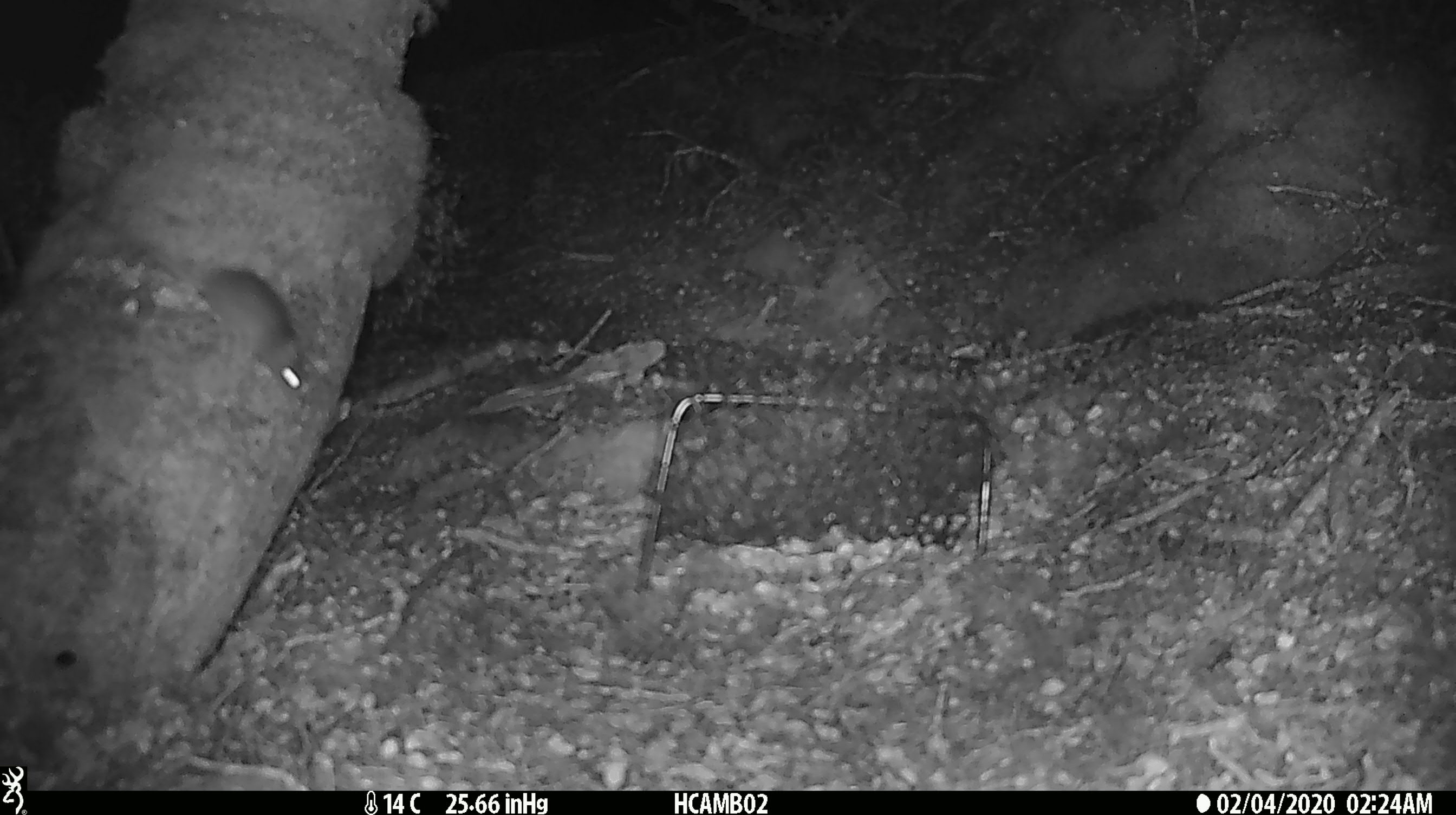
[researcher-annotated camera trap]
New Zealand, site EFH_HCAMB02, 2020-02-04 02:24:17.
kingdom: Animalia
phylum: Chordata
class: Mammalia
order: Rodentia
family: Muridae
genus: Mus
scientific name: Mus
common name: mouse